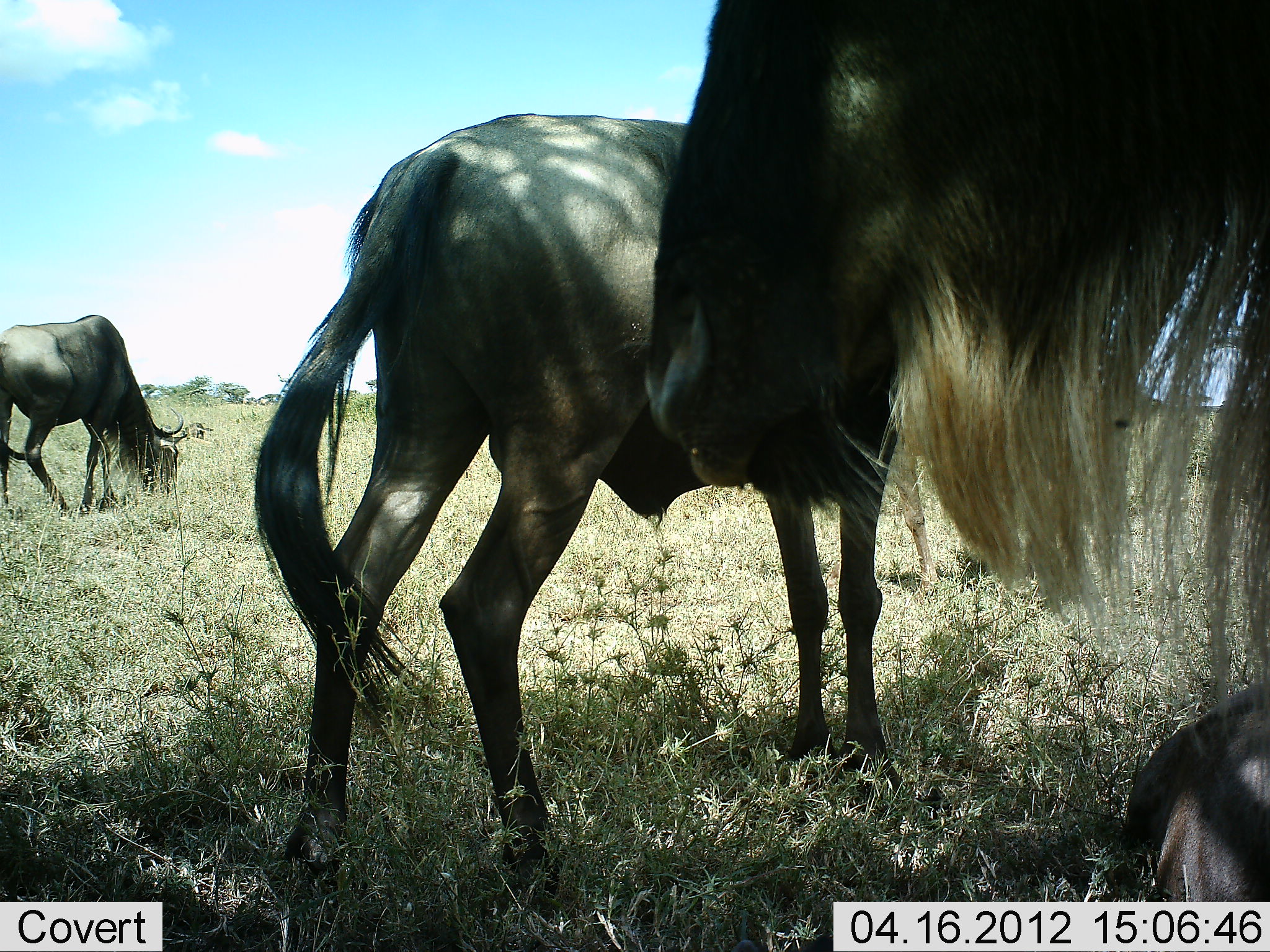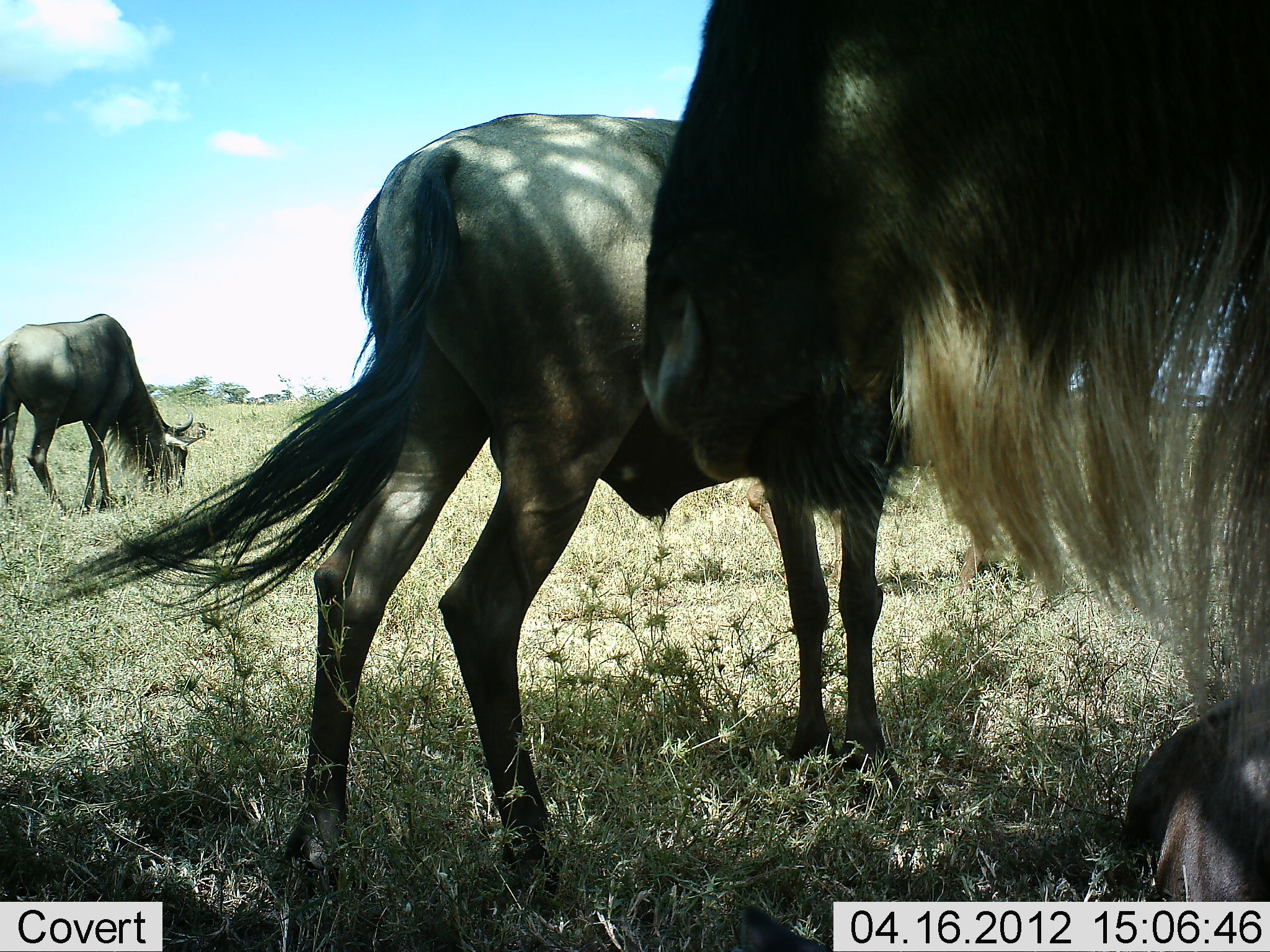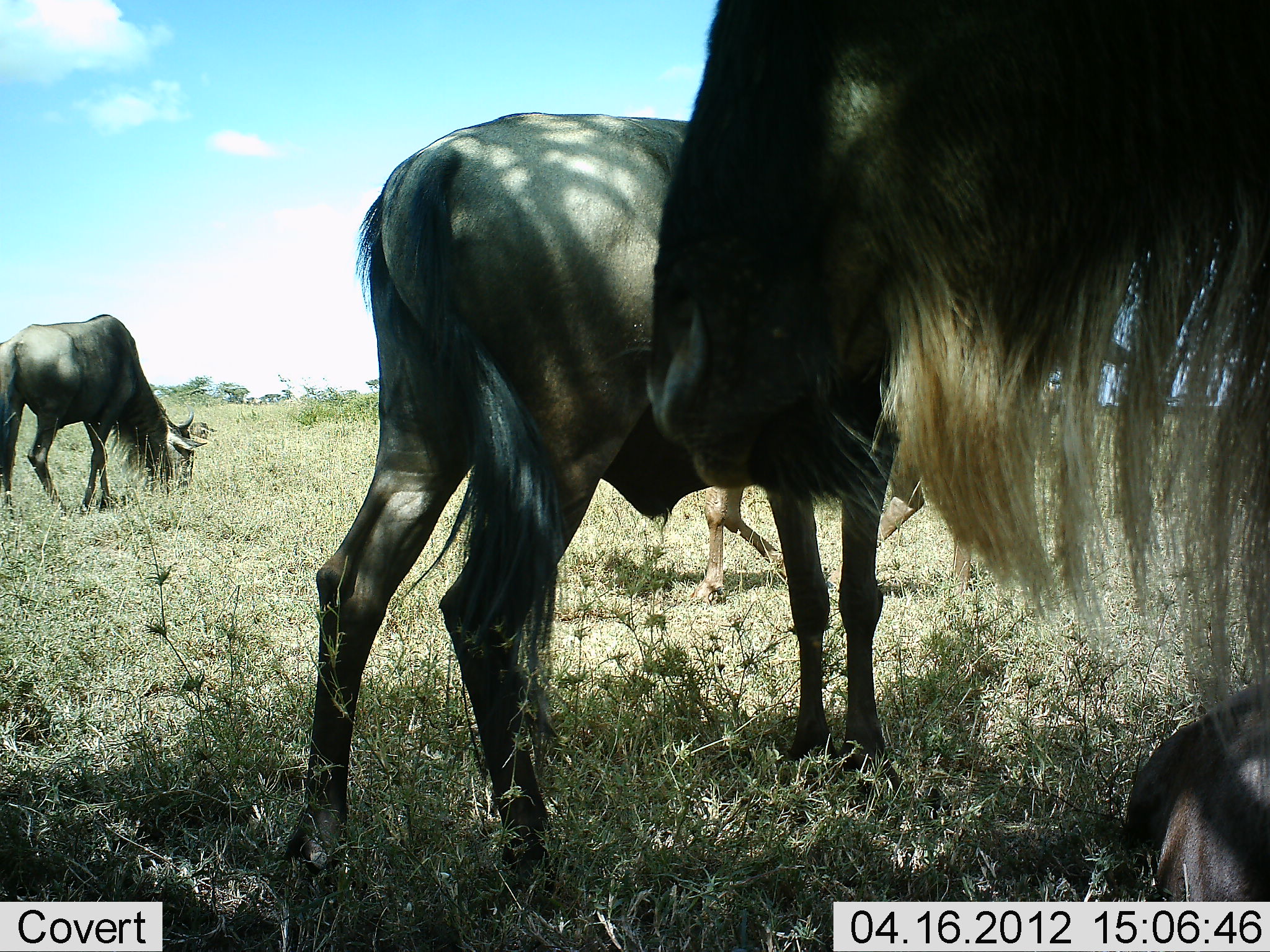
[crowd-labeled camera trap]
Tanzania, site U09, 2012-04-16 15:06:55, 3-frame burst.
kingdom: Animalia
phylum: Chordata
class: Mammalia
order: Artiodactyla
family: Bovidae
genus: Connochaetes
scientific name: Connochaetes taurinus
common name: blue wildebeest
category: wildebeest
Wildebeest (blue wildebeest) (Connochaetes taurinus), count 4. Behavior (volunteer vote fractions): standing 75%, resting 47%, moving 25%, interacting 0%. Young present (vote fraction): 12%. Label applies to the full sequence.